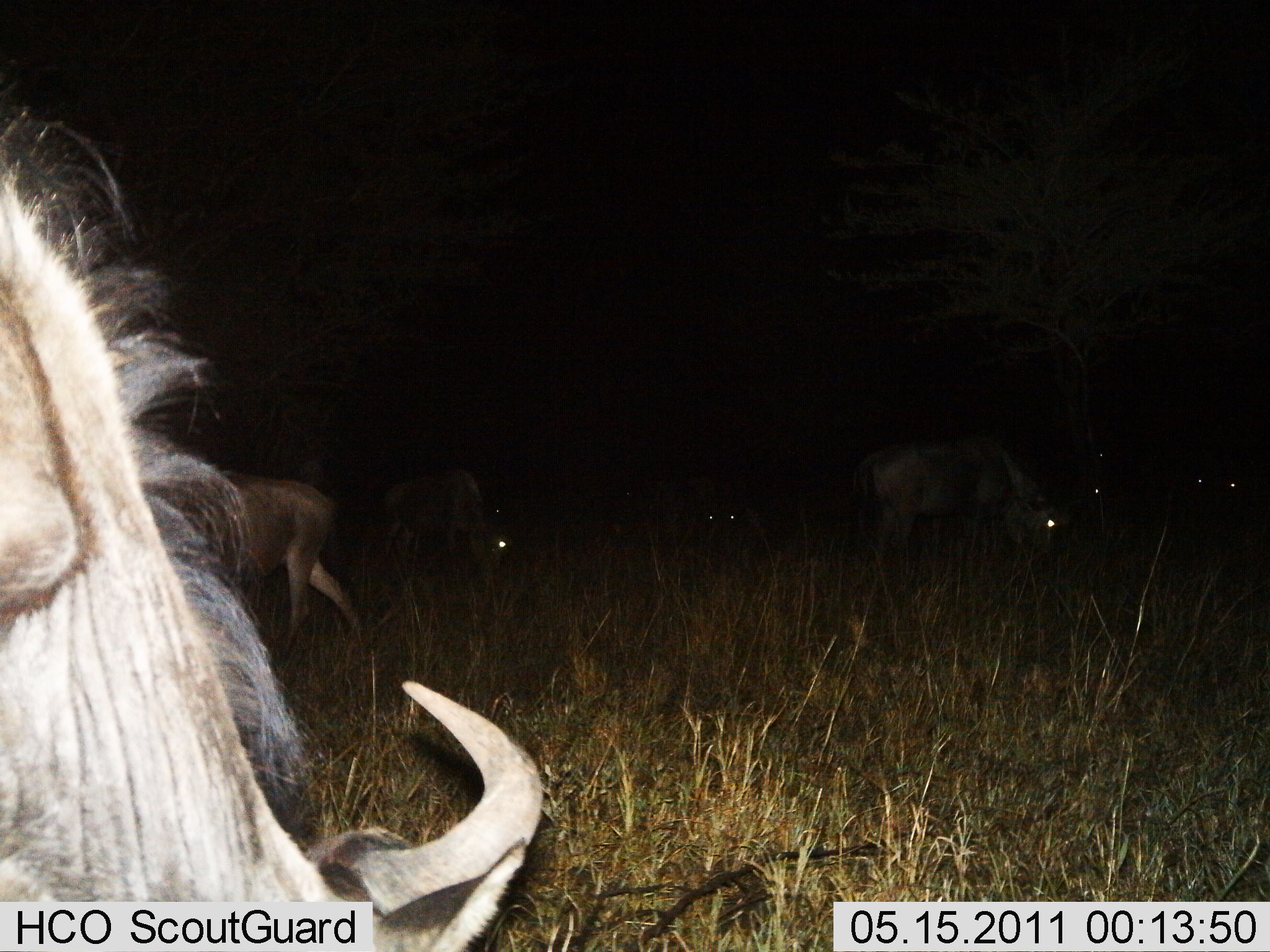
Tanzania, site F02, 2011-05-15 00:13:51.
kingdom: Animalia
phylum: Chordata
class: Mammalia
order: Artiodactyla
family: Bovidae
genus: Connochaetes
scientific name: Connochaetes taurinus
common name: blue wildebeest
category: wildebeest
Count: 5.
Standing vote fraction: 55%.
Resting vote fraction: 0%.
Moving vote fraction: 9%.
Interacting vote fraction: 0%.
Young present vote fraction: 0%.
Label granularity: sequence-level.